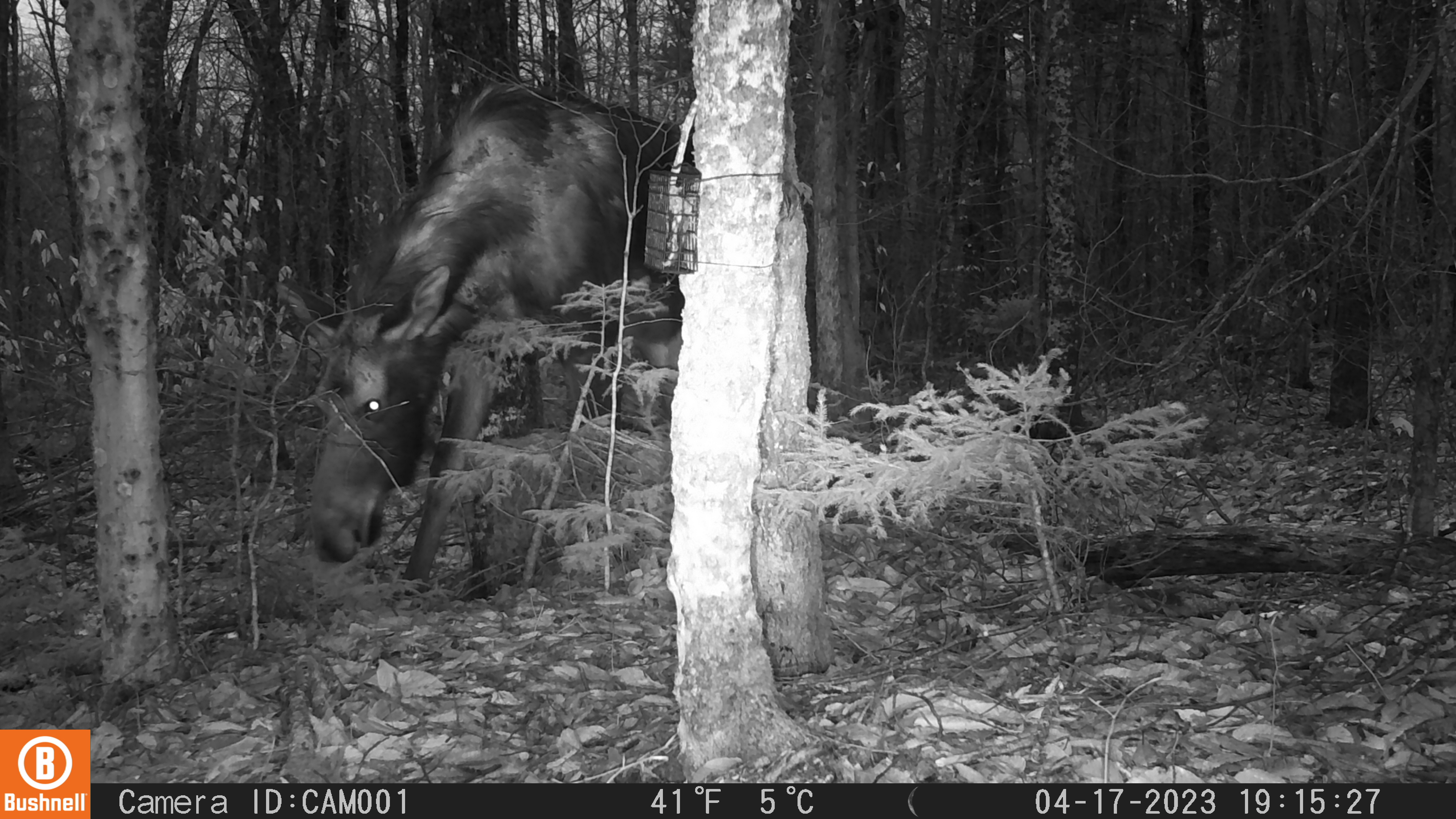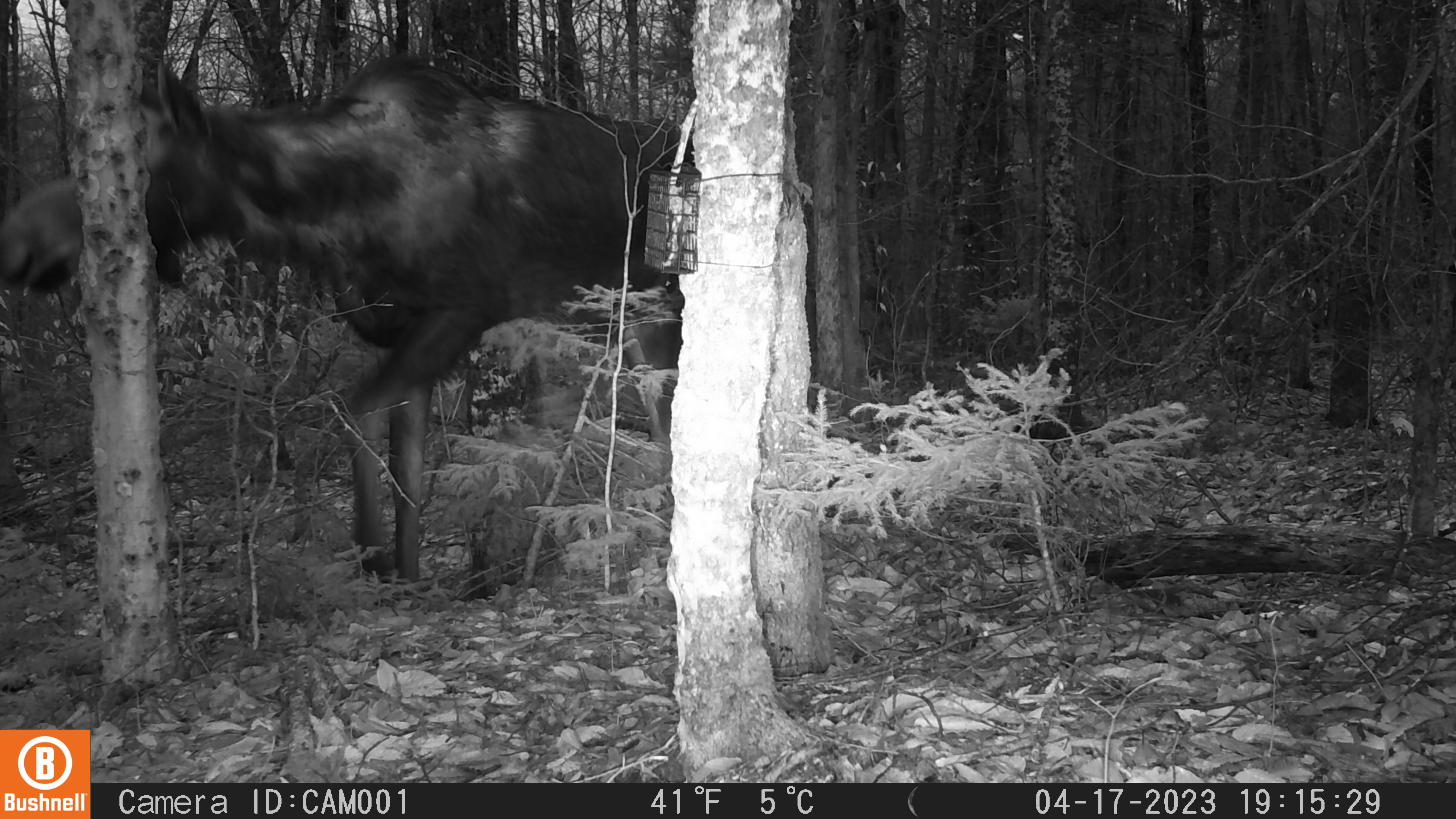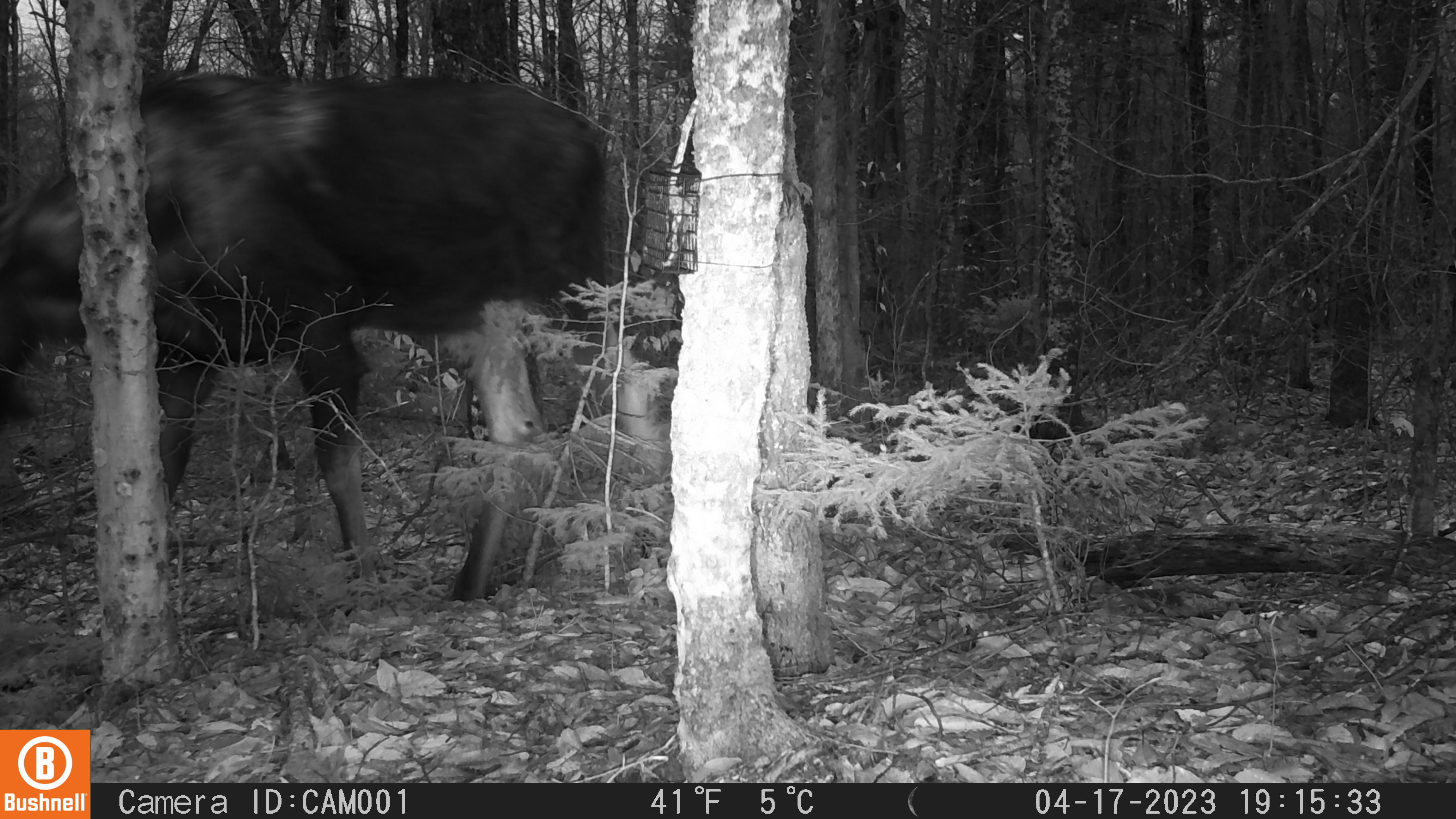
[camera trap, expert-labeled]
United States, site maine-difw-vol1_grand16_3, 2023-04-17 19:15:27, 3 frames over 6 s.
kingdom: Animalia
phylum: Chordata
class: Mammalia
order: Artiodactyla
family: Cervidae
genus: Alces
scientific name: Alces alces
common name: moose